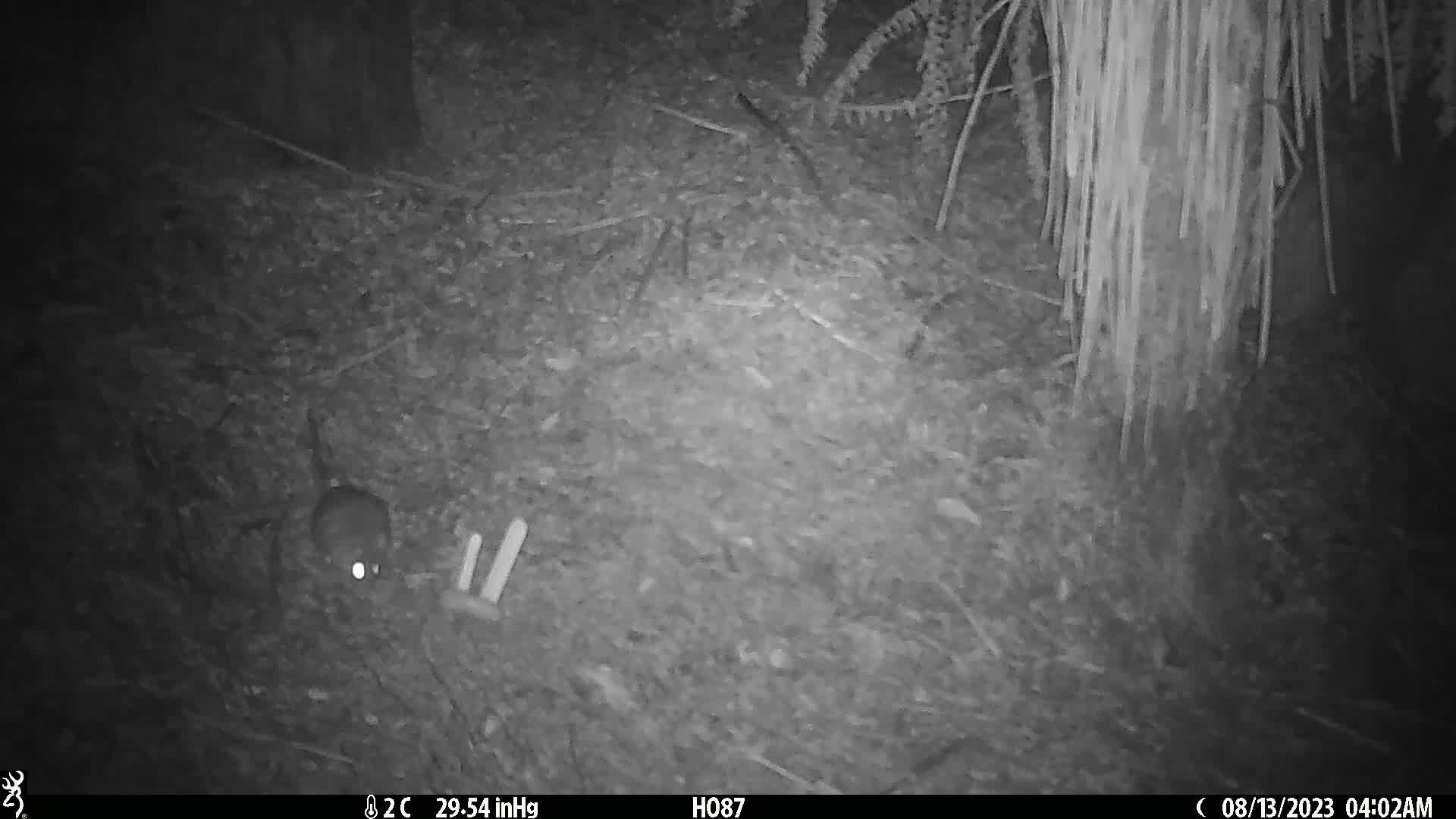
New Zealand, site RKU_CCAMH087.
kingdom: Animalia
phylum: Chordata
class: Mammalia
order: Rodentia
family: Muridae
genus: Rattus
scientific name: Rattus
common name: rat